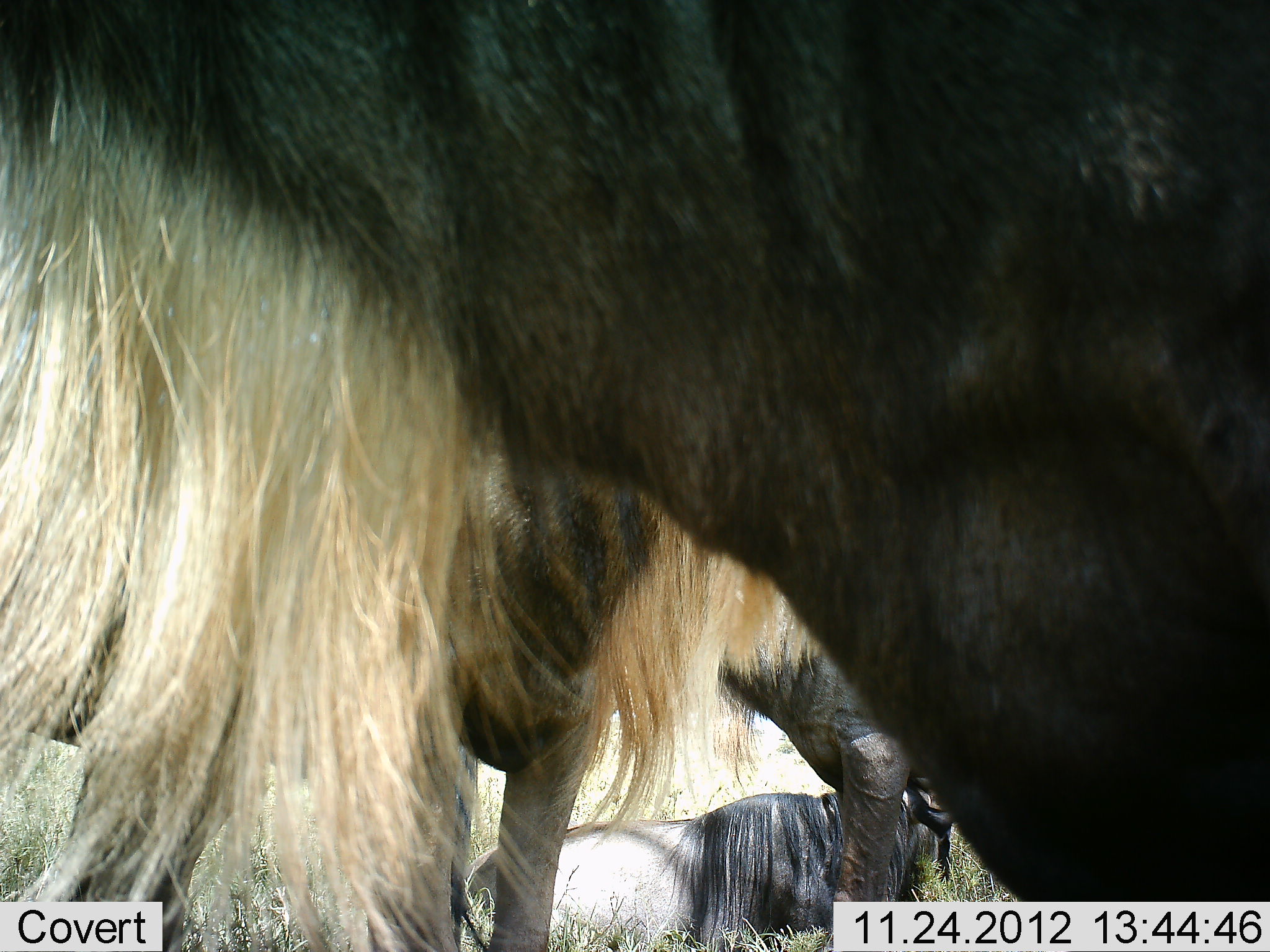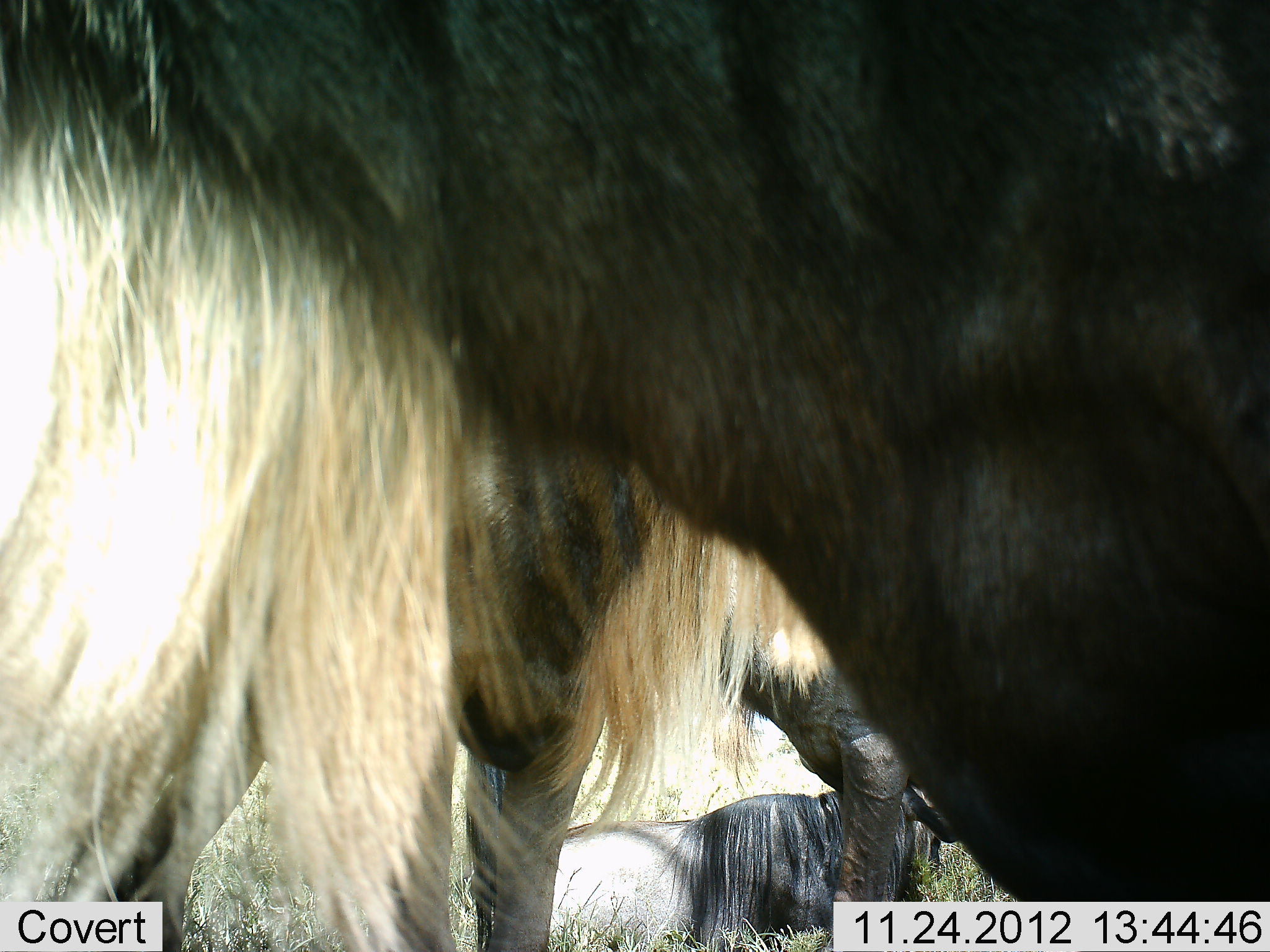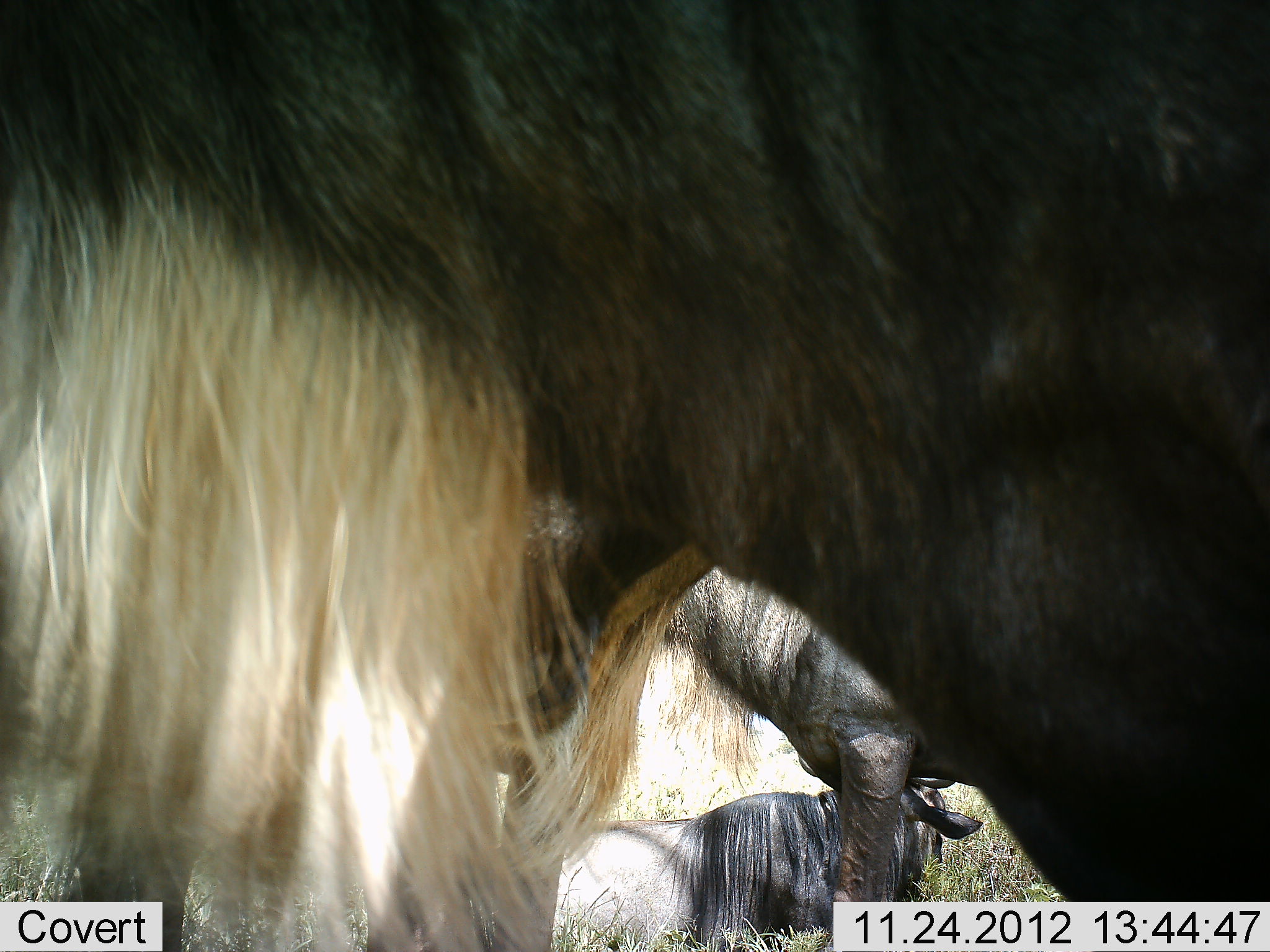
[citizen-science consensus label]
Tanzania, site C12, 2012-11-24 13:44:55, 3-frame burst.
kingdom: Animalia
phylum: Chordata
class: Mammalia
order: Artiodactyla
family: Bovidae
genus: Connochaetes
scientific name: Connochaetes taurinus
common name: blue wildebeest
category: wildebeest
Wildebeest (blue wildebeest) (Connochaetes taurinus), count 4. Behavior (volunteer vote fractions): standing 90%, resting 50%, moving 20%, interacting 0%. Young present (vote fraction): 0%. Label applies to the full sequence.